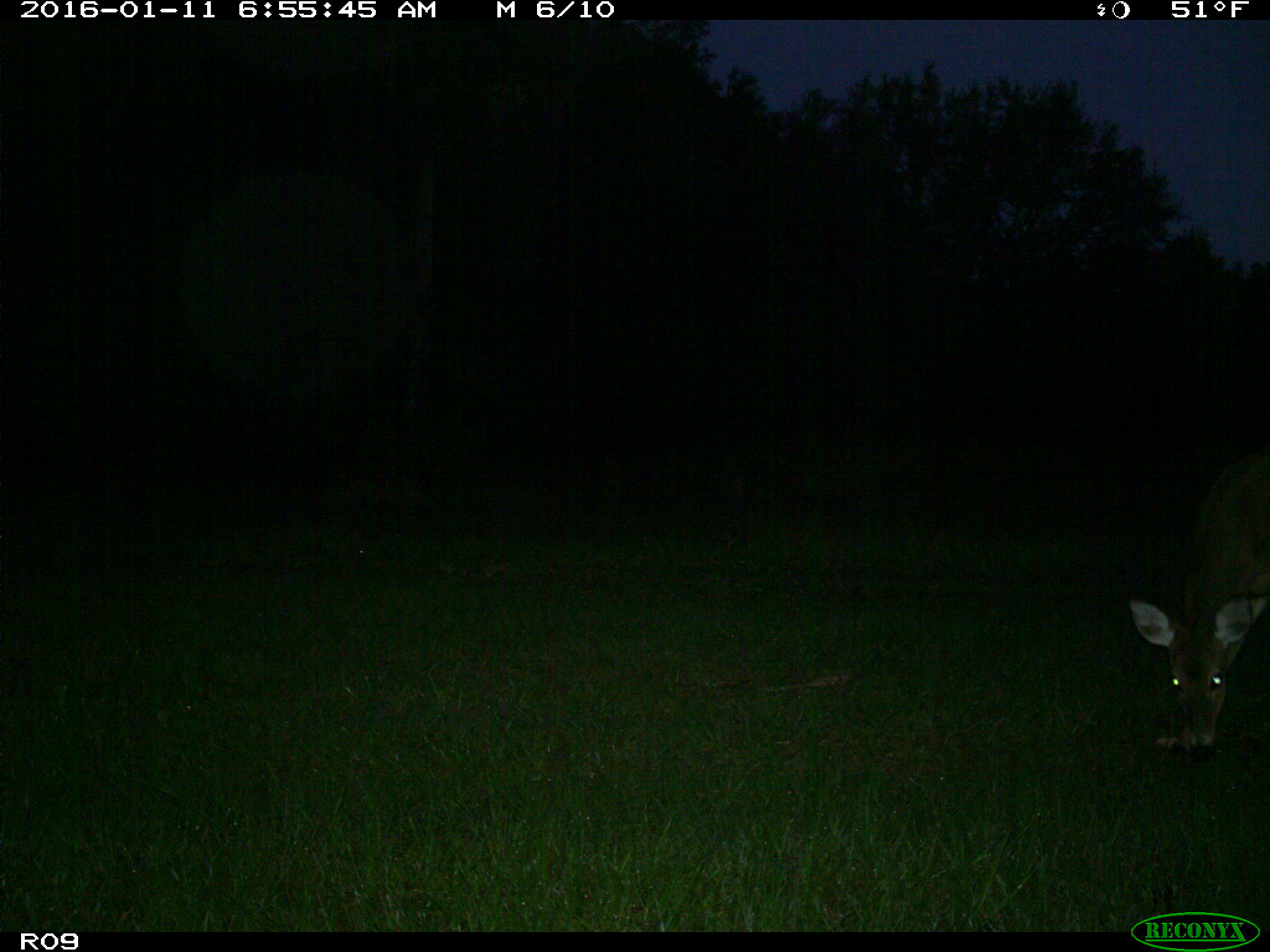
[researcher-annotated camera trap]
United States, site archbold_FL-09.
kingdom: Animalia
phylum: Chordata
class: Mammalia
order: Artiodactyla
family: Cervidae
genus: Odocoileus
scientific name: Odocoileus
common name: deer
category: unidentified deer